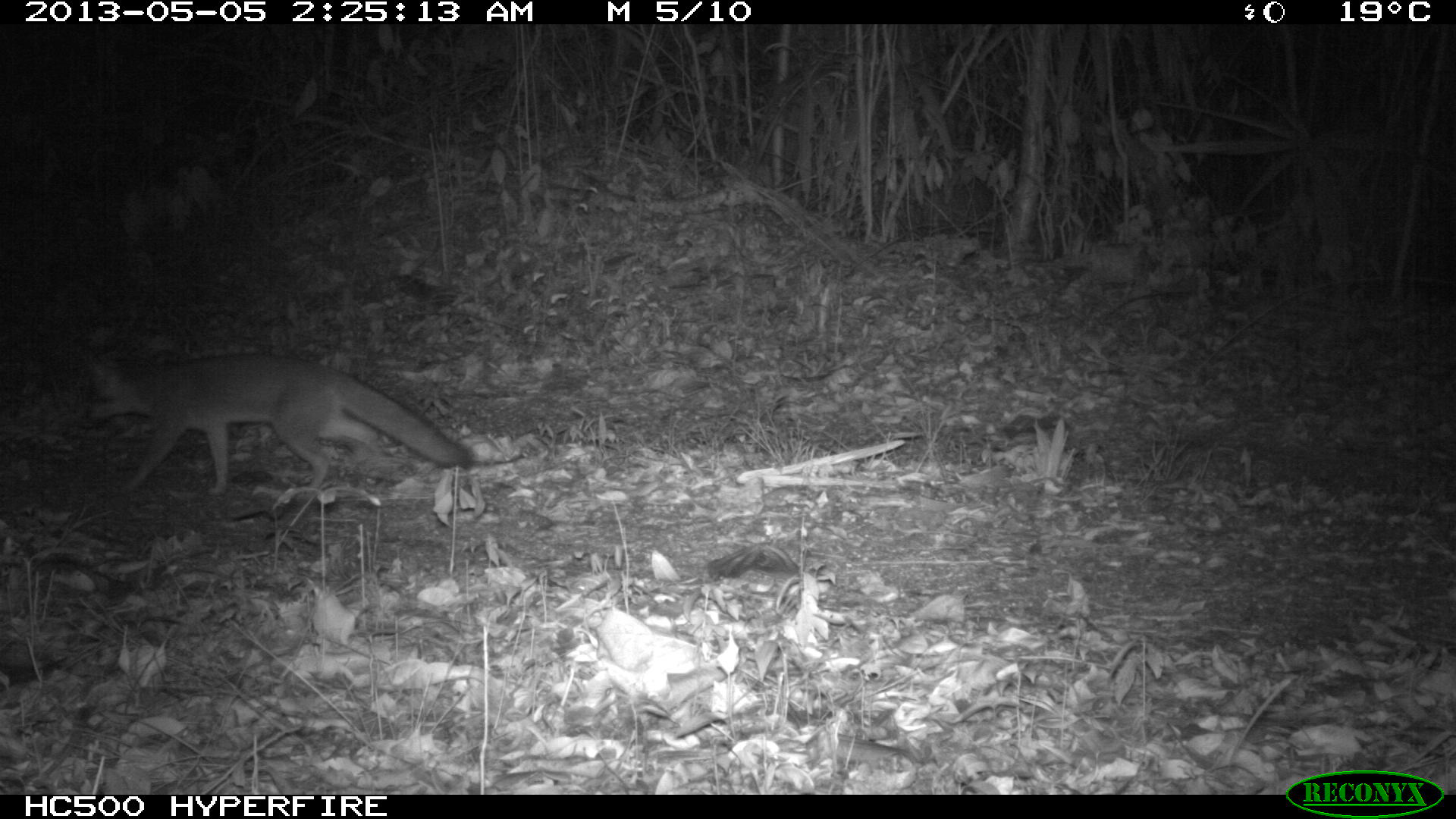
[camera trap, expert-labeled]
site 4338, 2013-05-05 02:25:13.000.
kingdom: Animalia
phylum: Chordata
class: Mammalia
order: Carnivora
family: Canidae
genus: Urocyon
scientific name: Urocyon cinereoargenteus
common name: gray fox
Urocyon cinereoargenteus (gray fox), count 1.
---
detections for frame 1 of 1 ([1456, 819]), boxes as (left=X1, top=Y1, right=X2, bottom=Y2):
urocyon cinereoargenteus: (left=86, top=352, right=478, bottom=499)